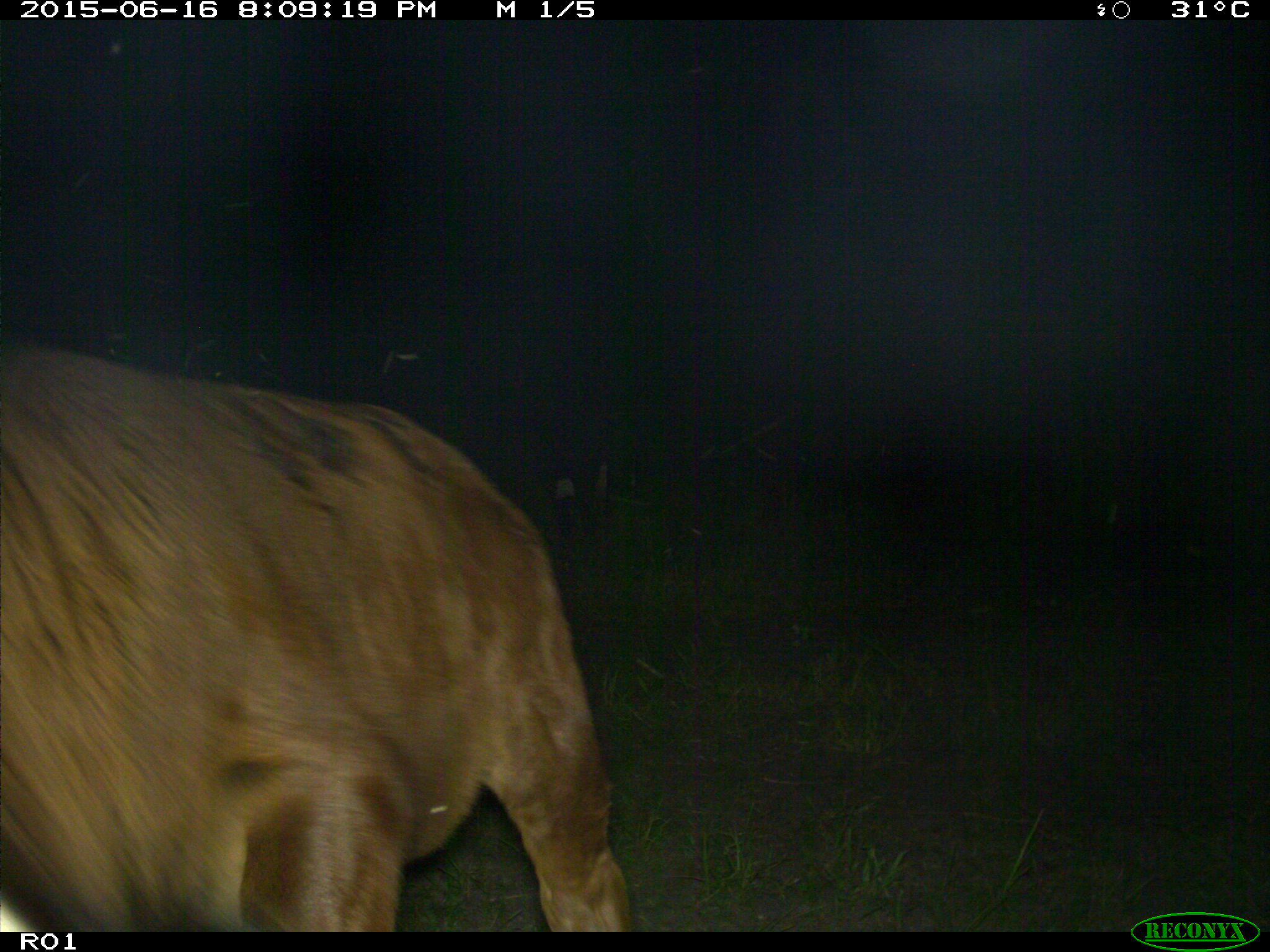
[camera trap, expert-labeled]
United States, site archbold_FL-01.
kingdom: Animalia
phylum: Chordata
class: Mammalia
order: Artiodactyla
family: Bovidae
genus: Bos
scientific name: Bos taurus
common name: domestic cow